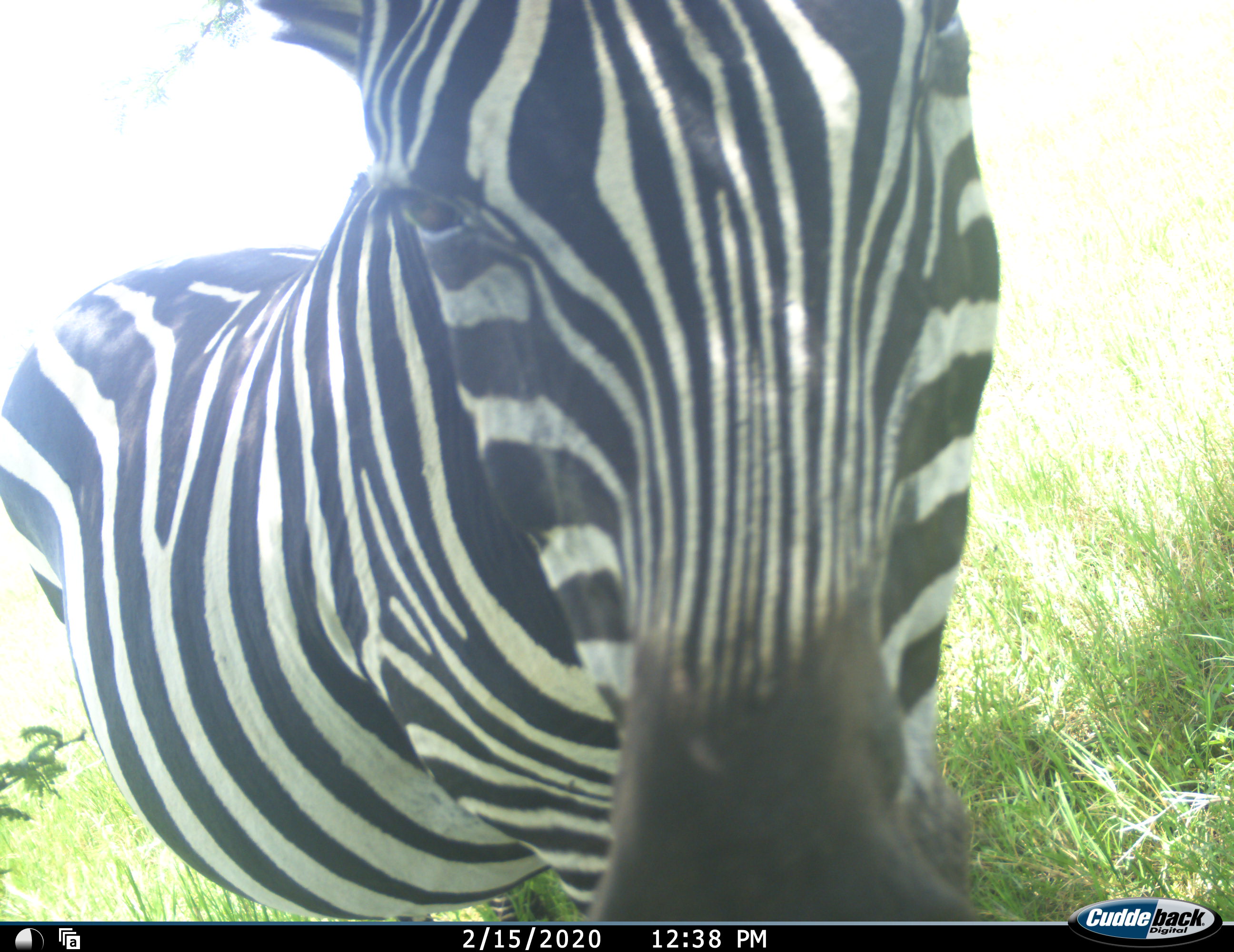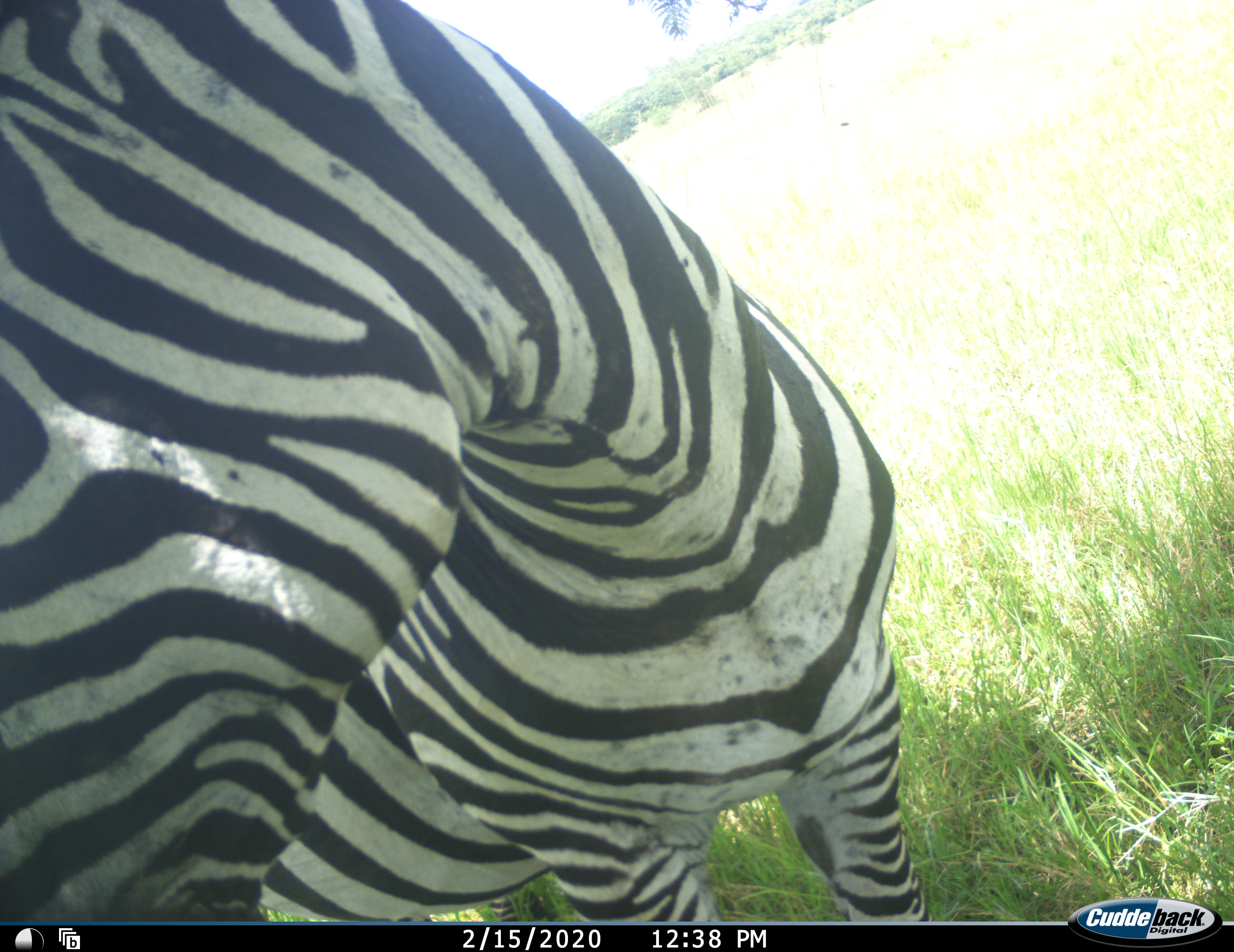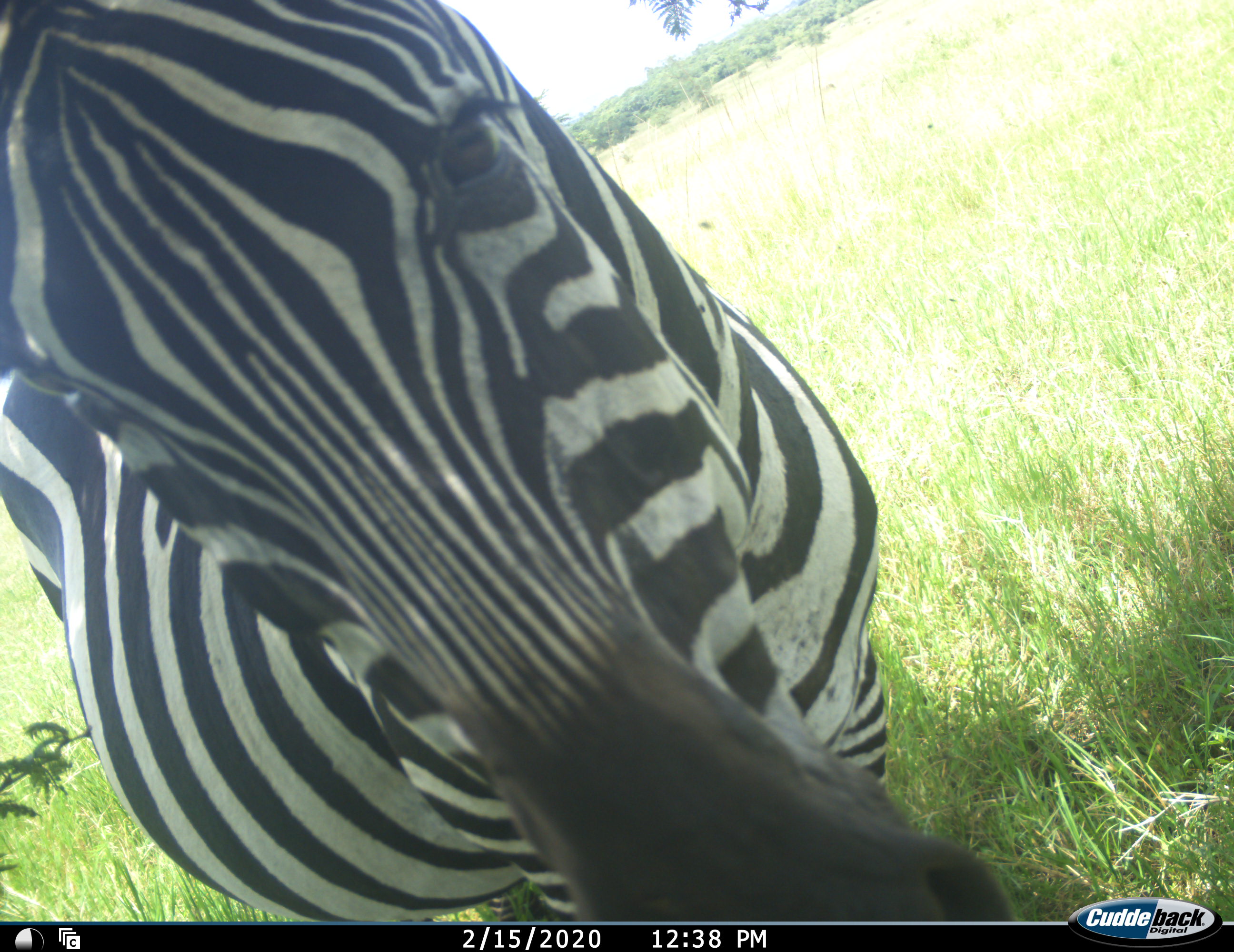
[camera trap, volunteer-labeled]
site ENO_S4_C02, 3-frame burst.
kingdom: Animalia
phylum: Chordata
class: Mammalia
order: Perissodactyla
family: Equidae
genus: Equus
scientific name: Equus quagga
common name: plains zebra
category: zebraplains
Zebraplains (plains zebra) (Equus quagga), count 1. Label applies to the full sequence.